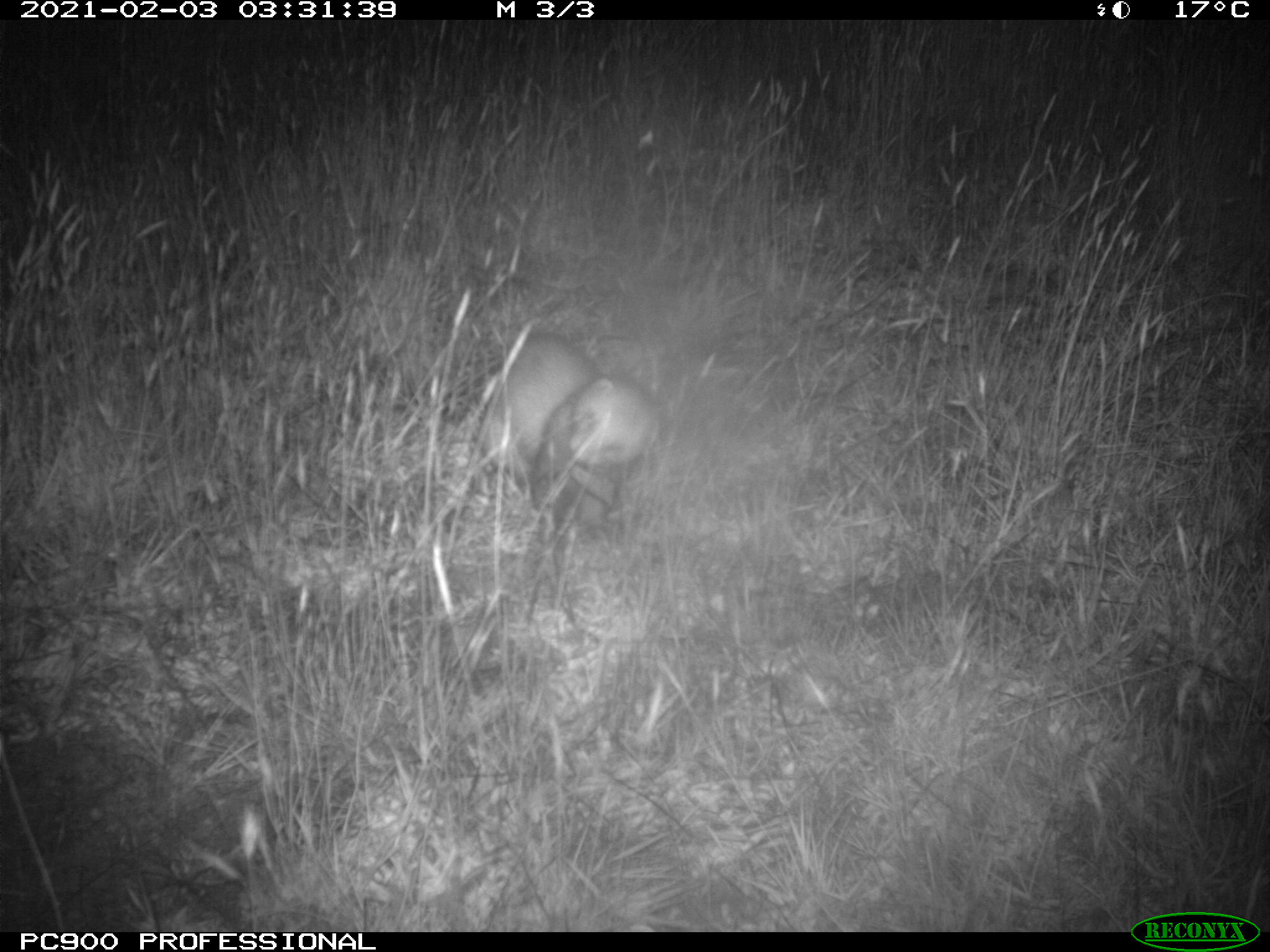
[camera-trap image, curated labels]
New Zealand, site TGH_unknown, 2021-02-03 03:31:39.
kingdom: Animalia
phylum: Chordata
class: Mammalia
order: Carnivora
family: Mustelidae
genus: Mustela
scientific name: Mustela furo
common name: ferret